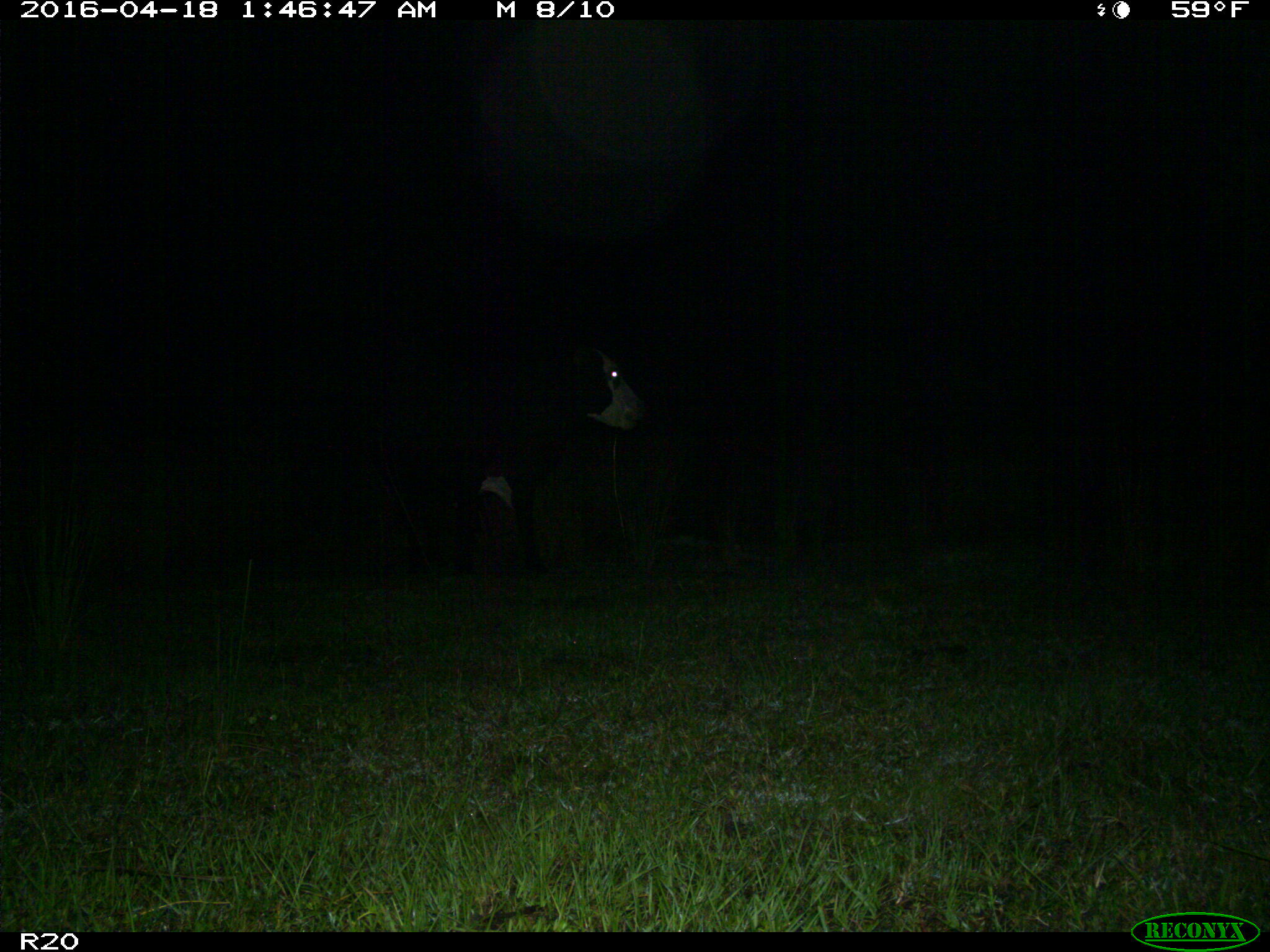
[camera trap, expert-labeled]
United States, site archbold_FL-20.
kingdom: Animalia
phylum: Chordata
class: Mammalia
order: Artiodactyla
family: Bovidae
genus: Bos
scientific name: Bos taurus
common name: domestic cow